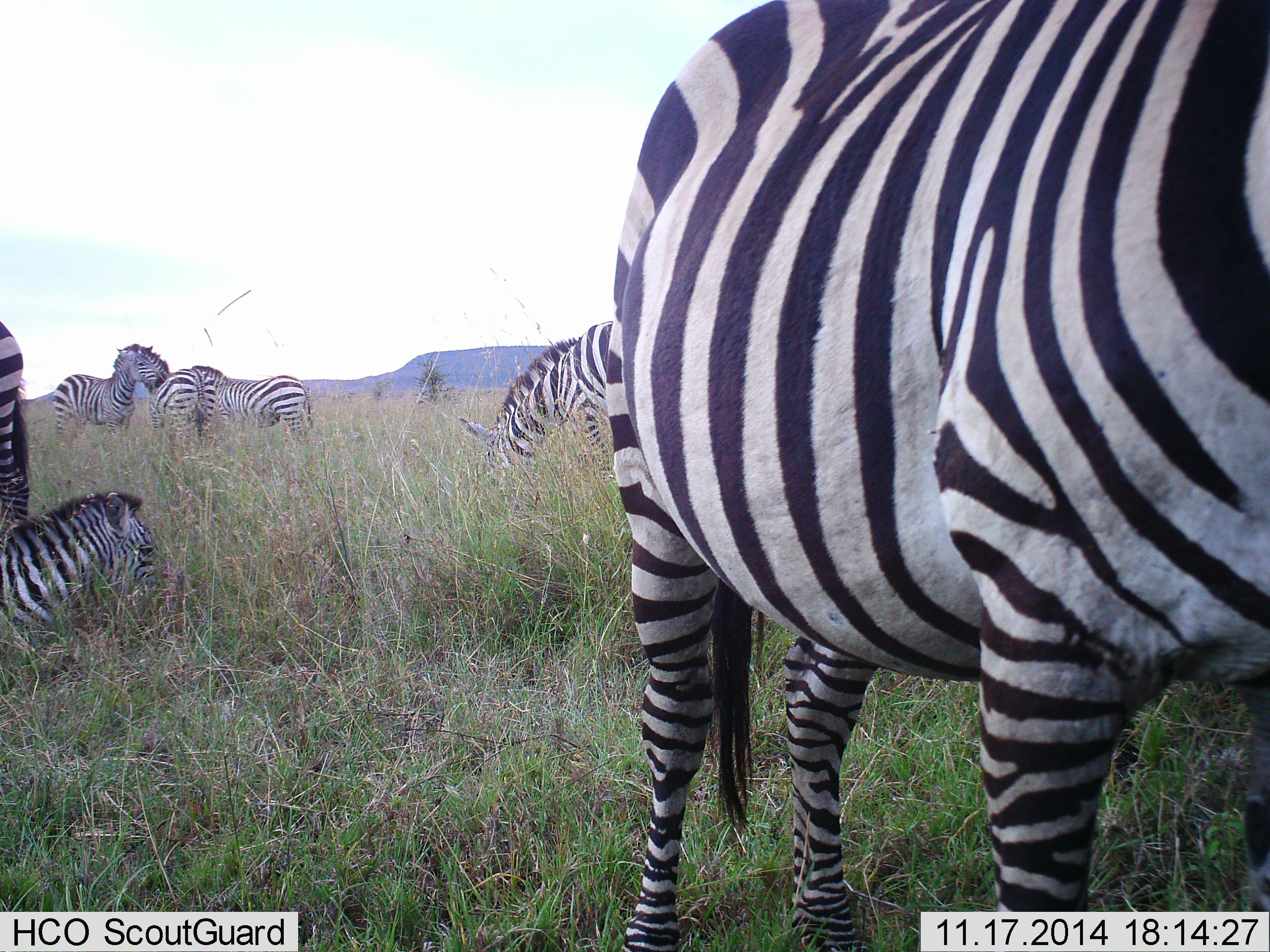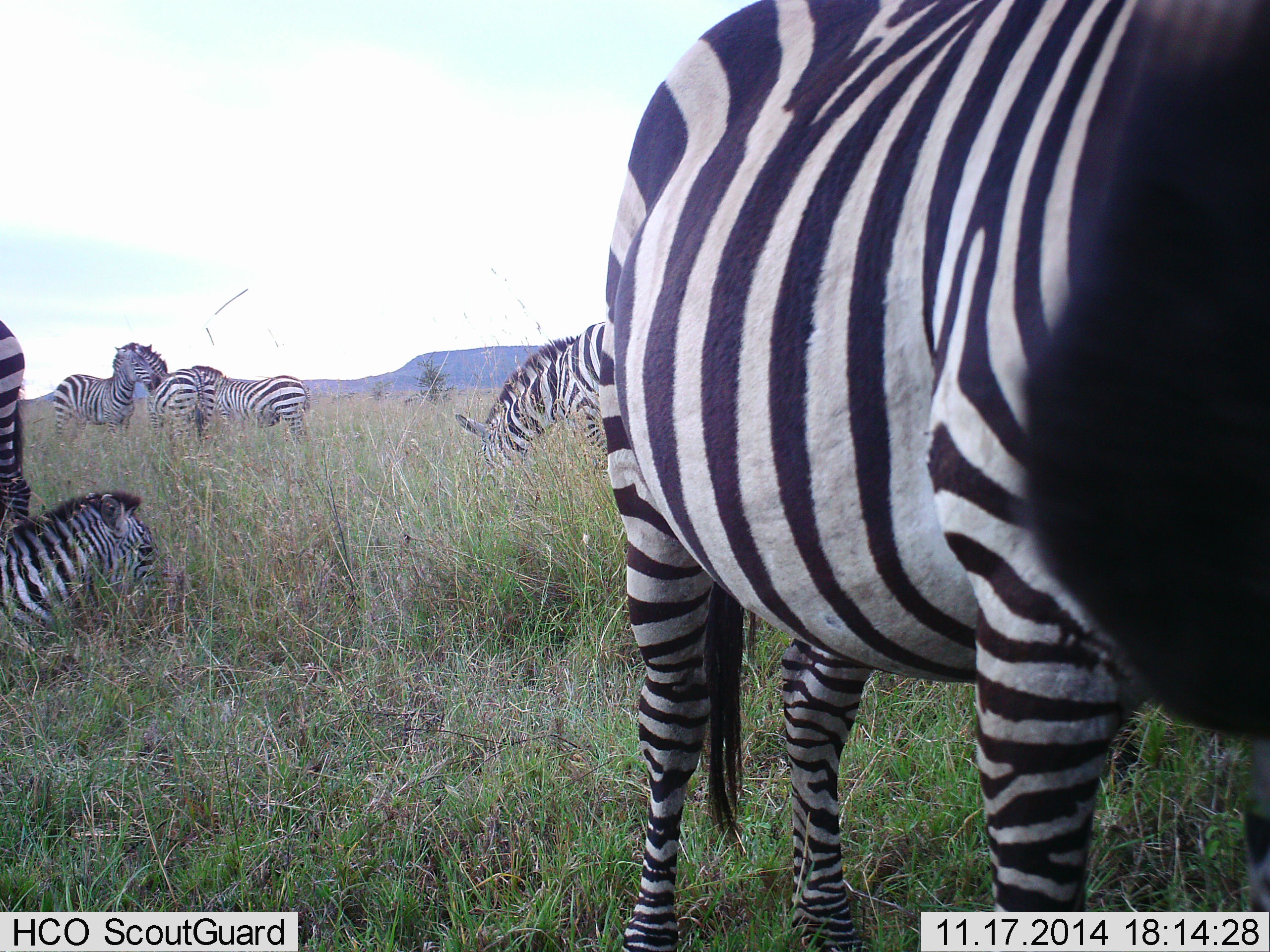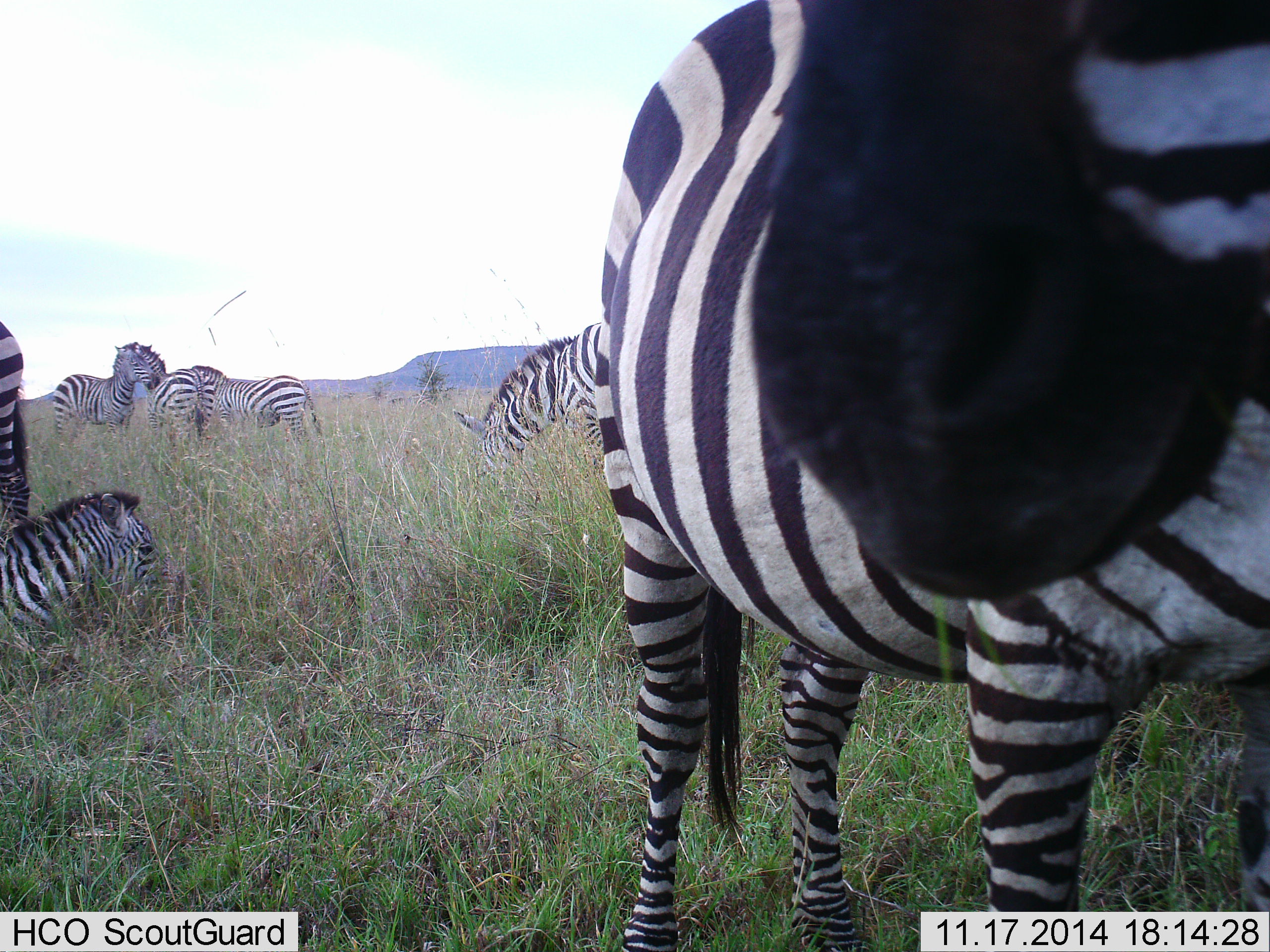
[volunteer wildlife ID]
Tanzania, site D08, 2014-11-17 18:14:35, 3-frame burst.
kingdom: Animalia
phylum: Chordata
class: Mammalia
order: Perissodactyla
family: Equidae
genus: Equus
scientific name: Equus quagga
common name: plains zebra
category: zebra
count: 7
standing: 80%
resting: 90%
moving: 0%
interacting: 10%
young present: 10%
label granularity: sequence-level